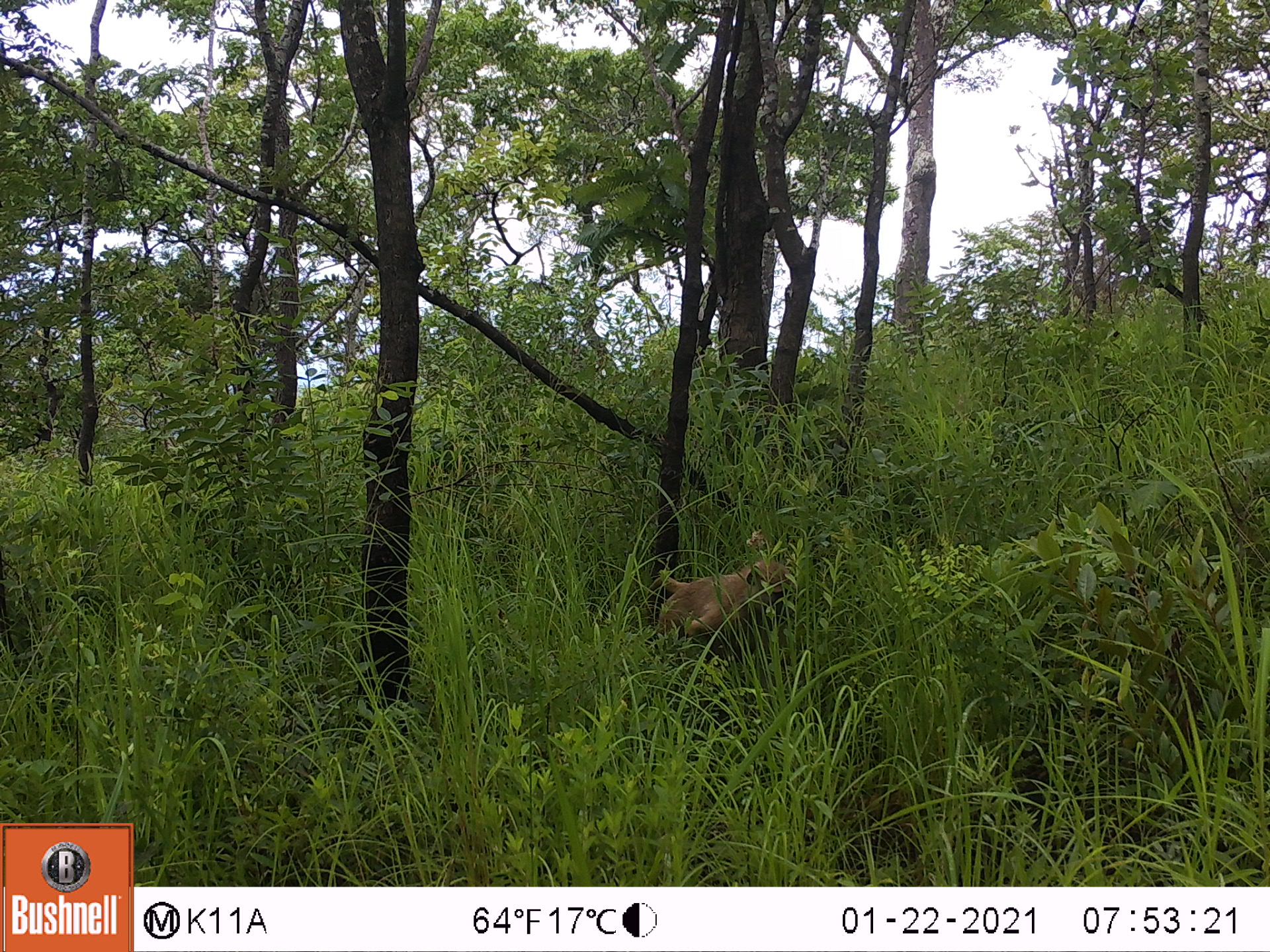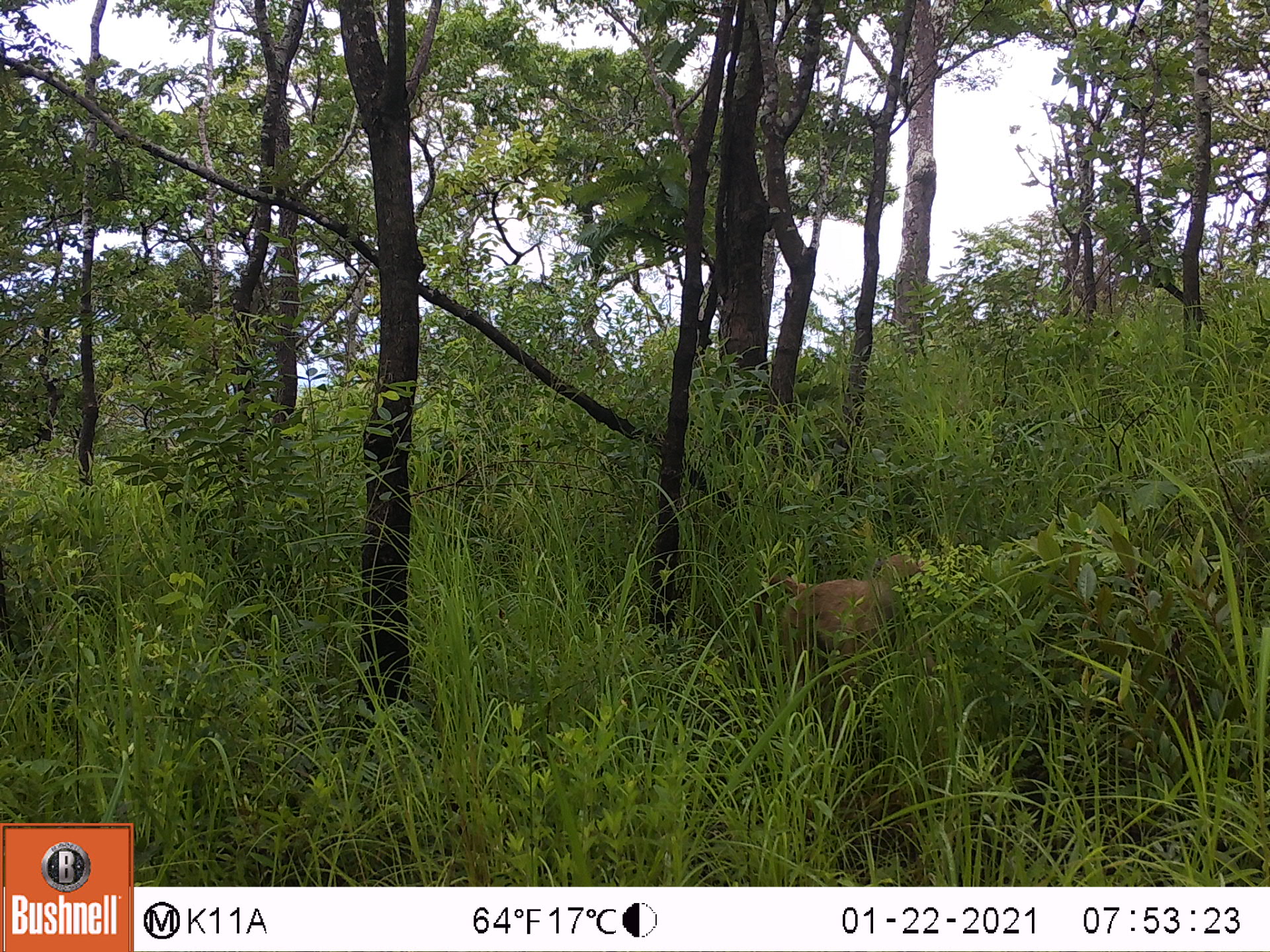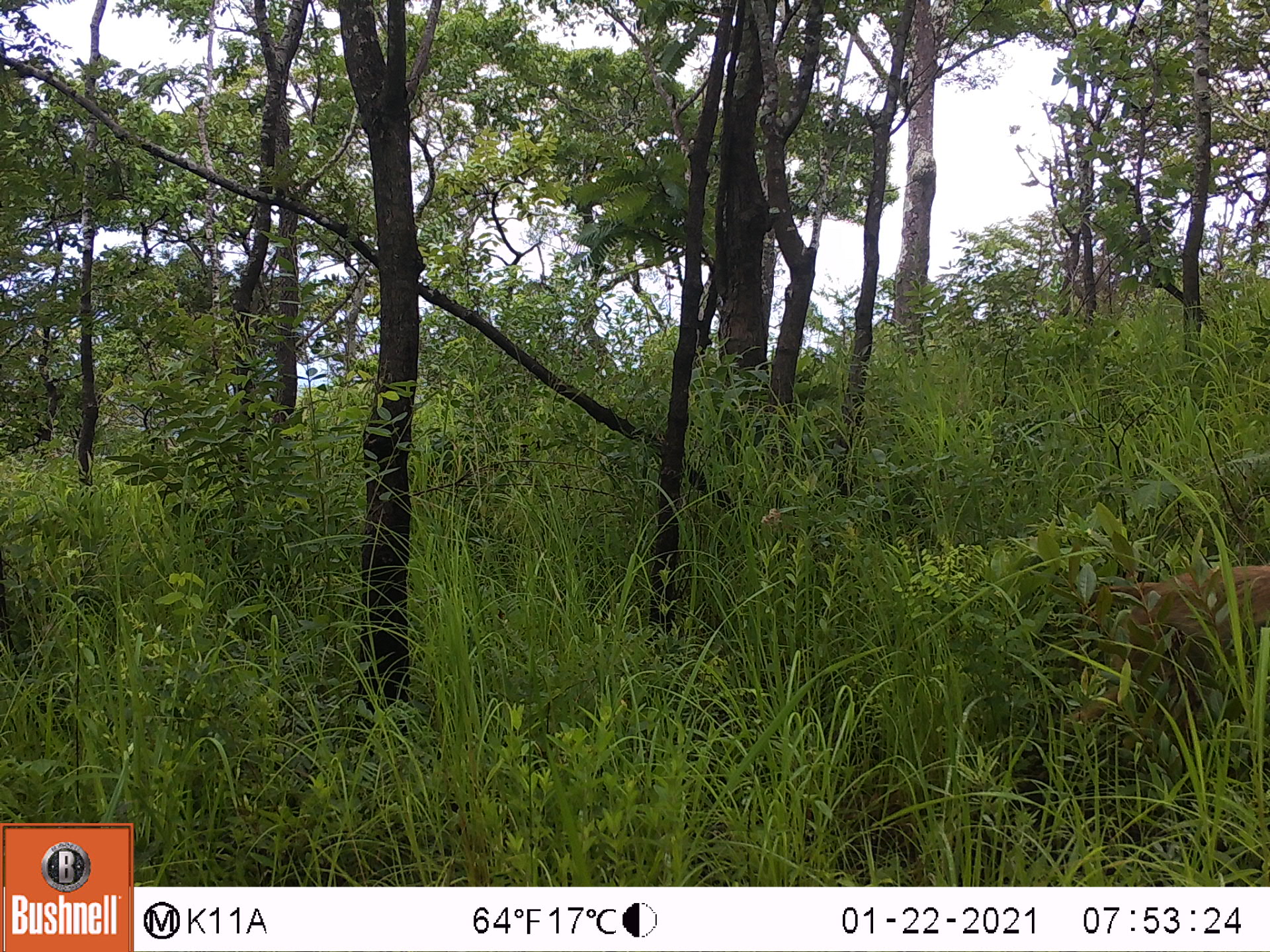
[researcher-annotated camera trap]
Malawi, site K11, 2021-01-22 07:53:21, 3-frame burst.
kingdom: Animalia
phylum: Chordata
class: Mammalia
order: Primates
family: Cercopithecidae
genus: Papio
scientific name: Papio cynocephalus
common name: yellow baboon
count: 1